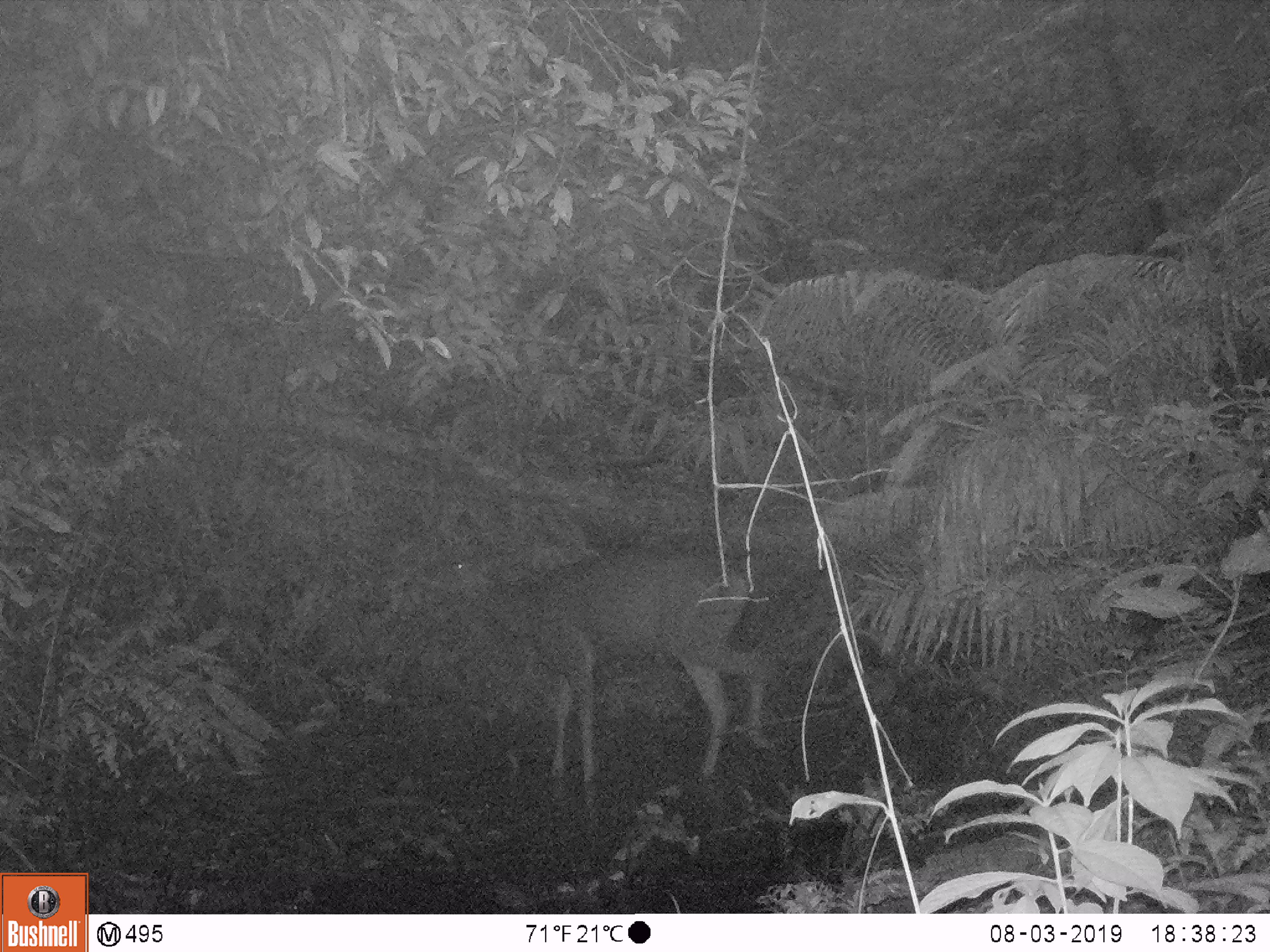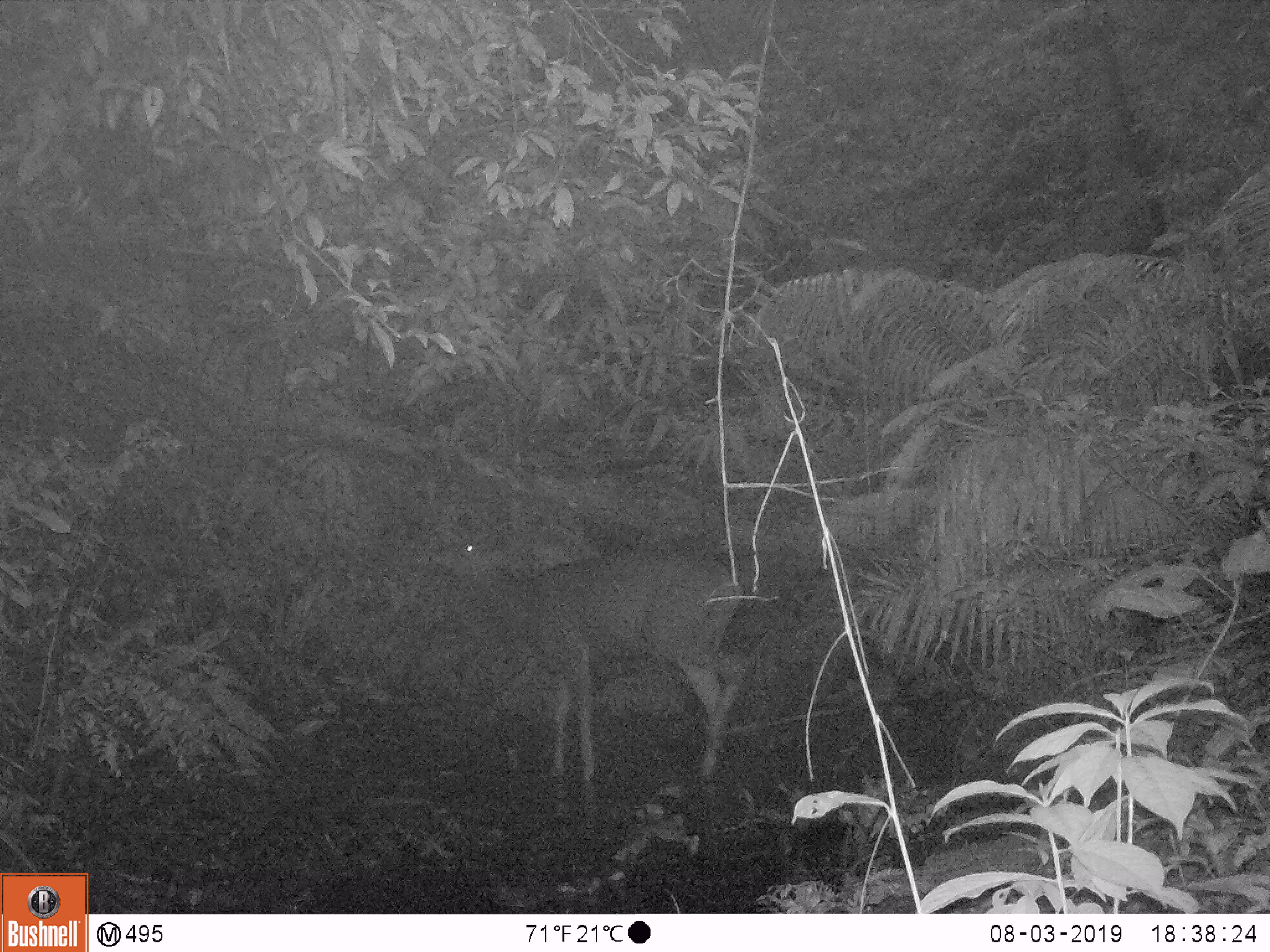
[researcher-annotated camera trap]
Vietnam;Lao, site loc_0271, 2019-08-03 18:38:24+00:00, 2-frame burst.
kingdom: Animalia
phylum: Chordata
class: Mammalia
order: Artiodactyla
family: Cervidae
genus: Rusa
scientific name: Rusa unicolor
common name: sambar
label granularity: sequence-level